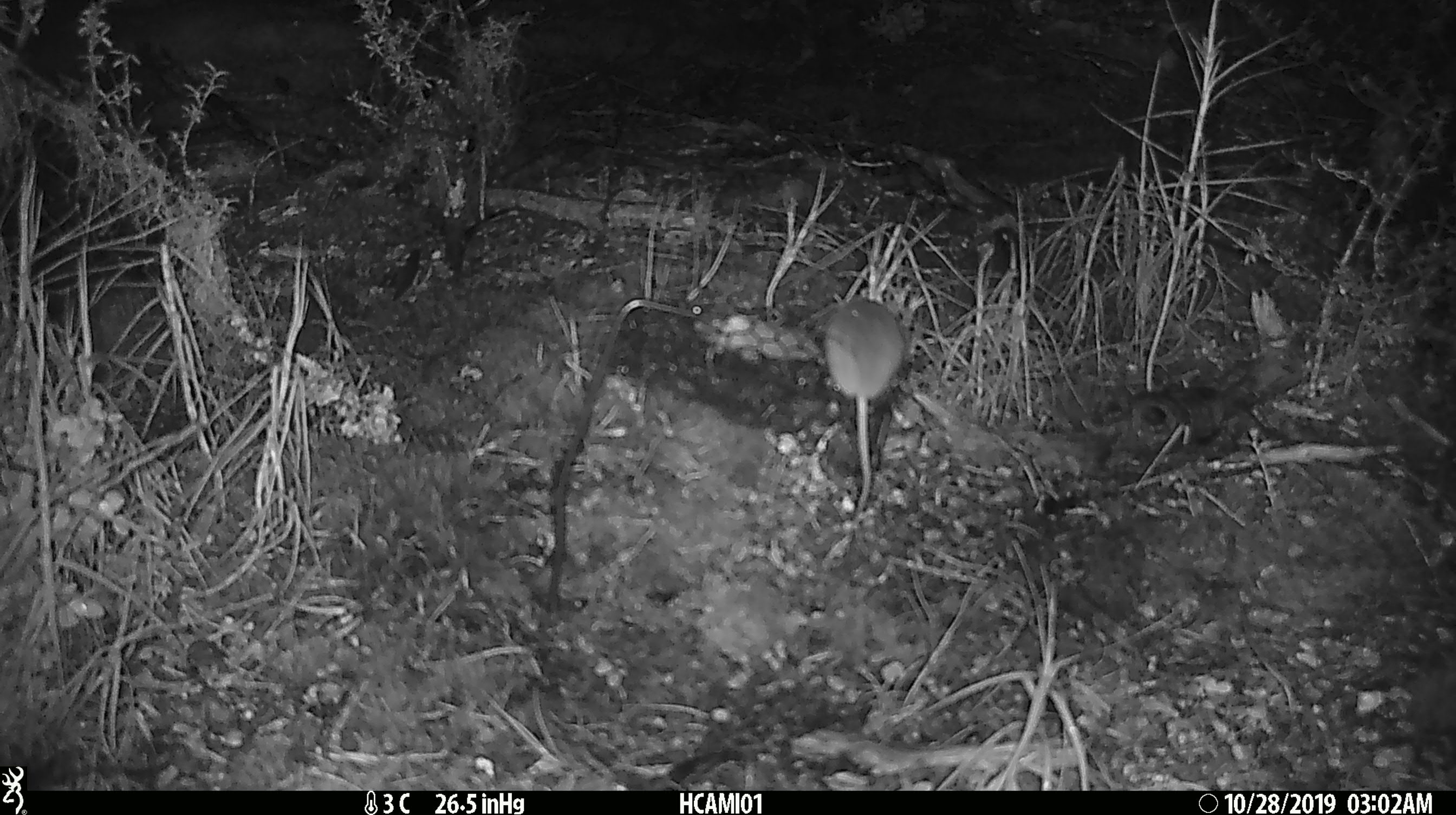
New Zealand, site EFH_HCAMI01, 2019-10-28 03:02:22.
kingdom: Animalia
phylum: Chordata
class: Mammalia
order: Rodentia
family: Muridae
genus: Mus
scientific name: Mus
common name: mouse